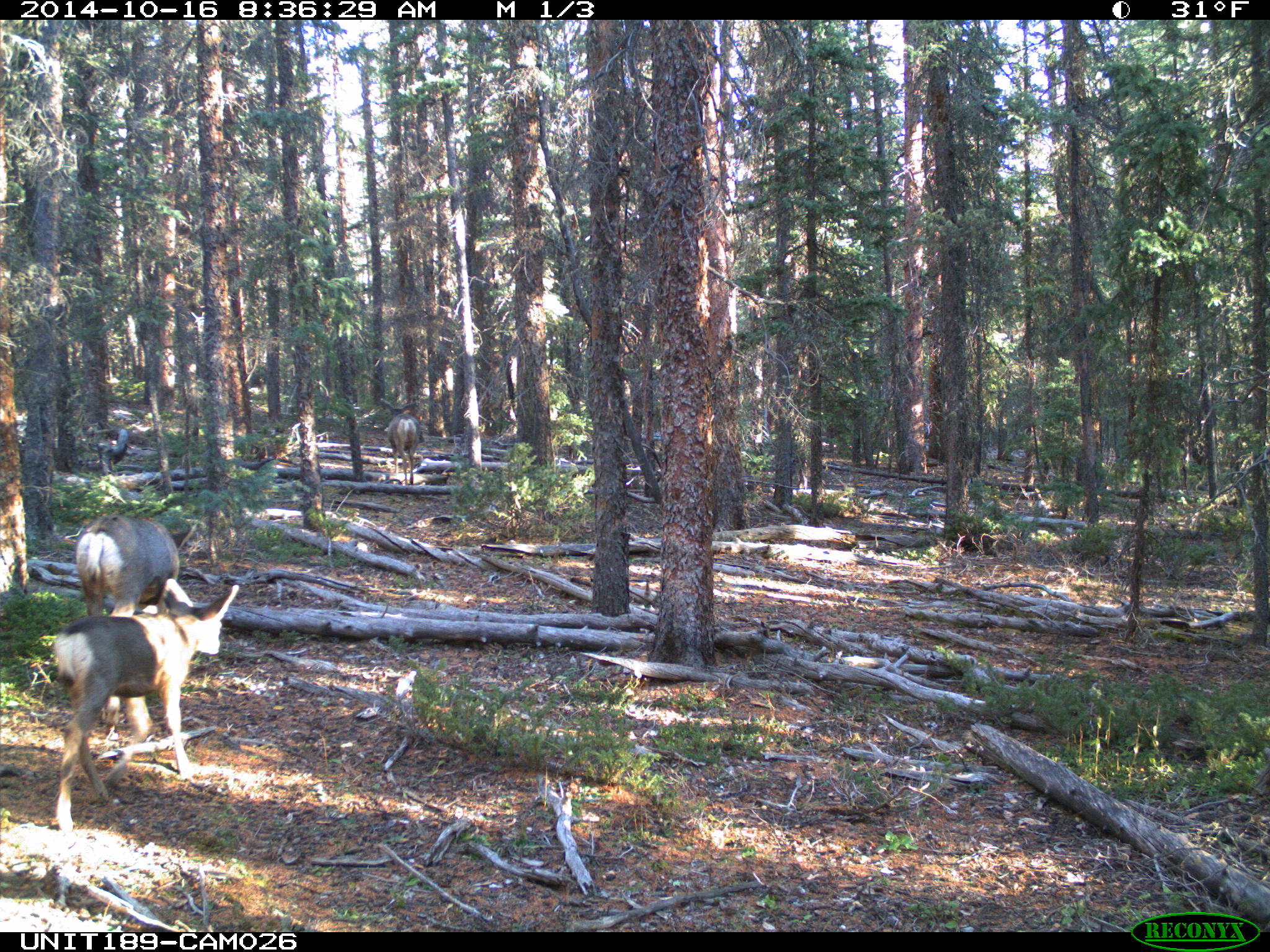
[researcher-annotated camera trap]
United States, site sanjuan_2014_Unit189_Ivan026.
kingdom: Animalia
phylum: Chordata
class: Mammalia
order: Artiodactyla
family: Cervidae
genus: Odocoileus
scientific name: Odocoileus hemionus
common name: mule deer